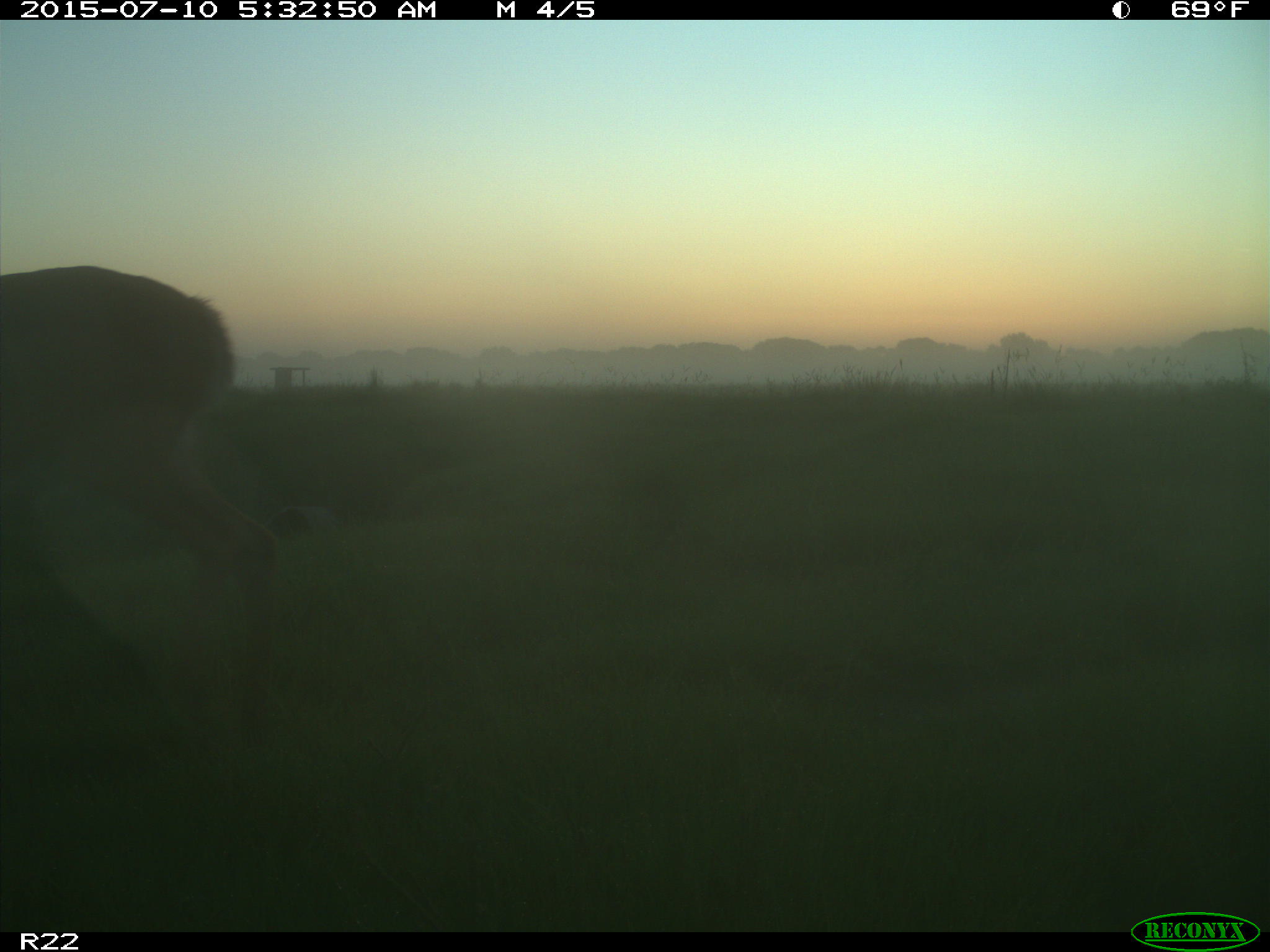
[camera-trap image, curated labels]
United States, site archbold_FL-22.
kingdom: Animalia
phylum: Chordata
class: Mammalia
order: Artiodactyla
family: Bovidae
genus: Bos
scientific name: Bos taurus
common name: domestic cow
Bos taurus (domestic cow).